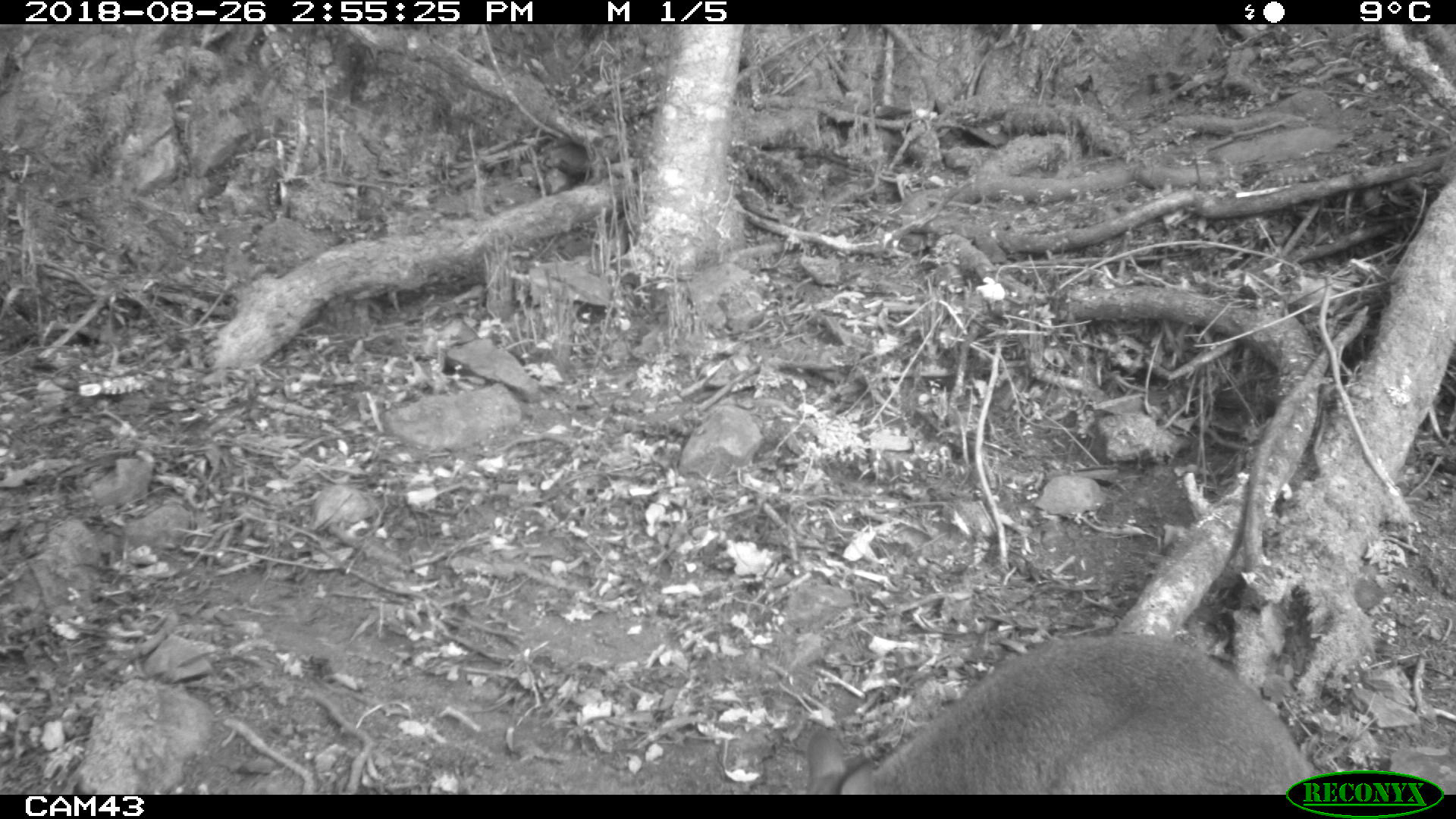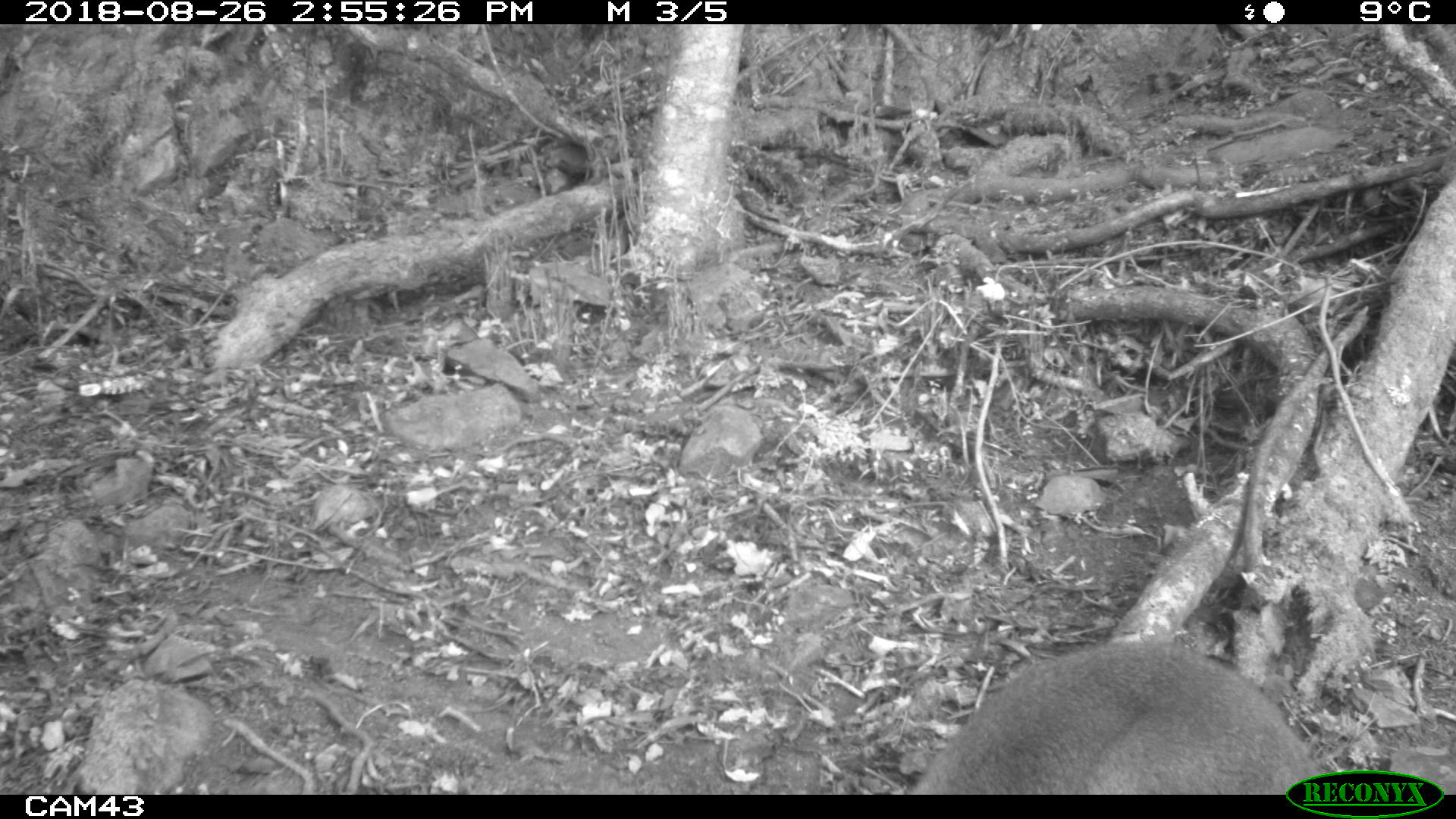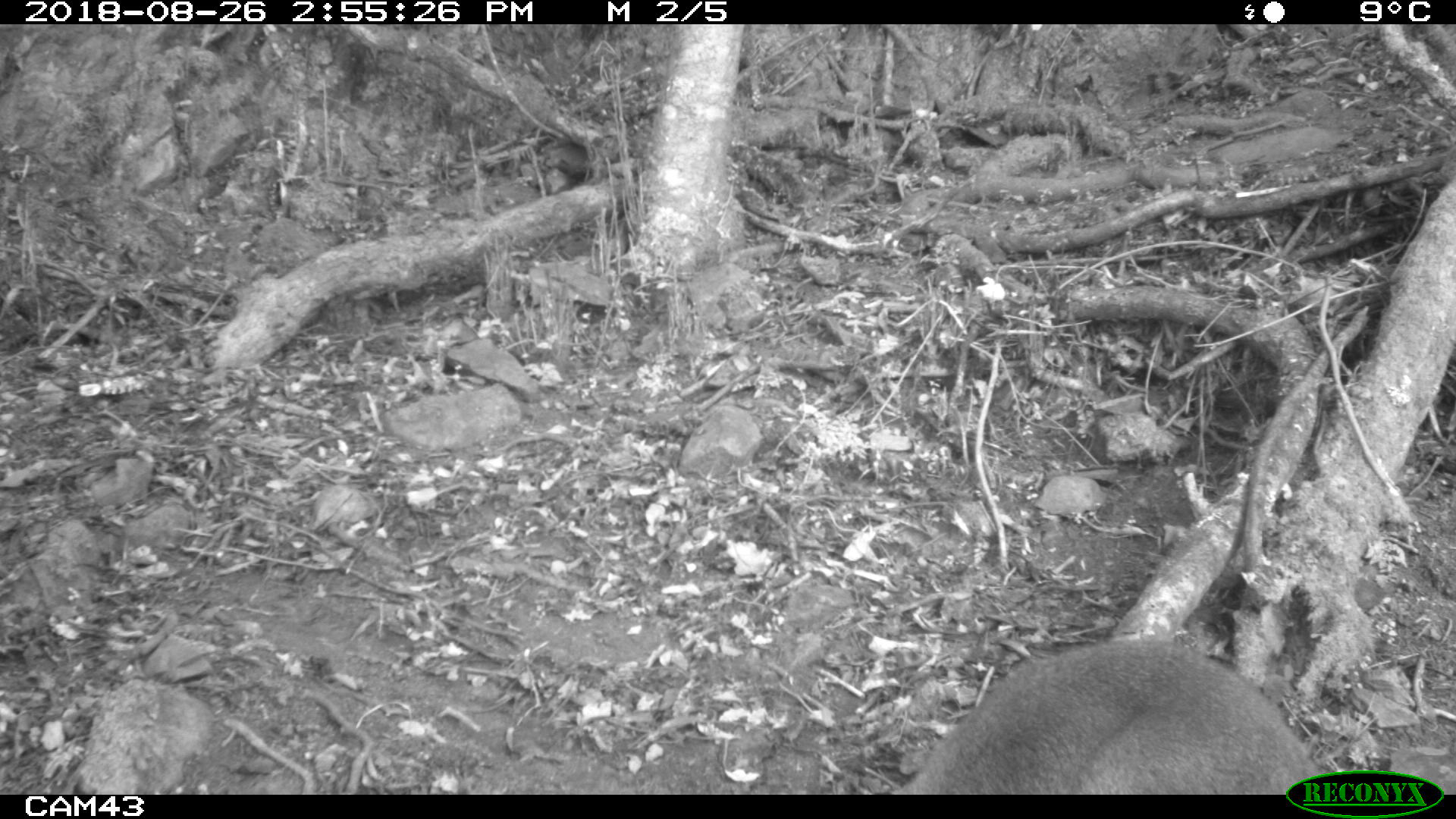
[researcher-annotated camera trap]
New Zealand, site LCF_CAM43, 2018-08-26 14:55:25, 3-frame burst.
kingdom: Animalia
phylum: Chordata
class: Mammalia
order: Diprotodontia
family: Macropodidae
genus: Notamacropus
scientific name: Notamacropus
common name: wallaby